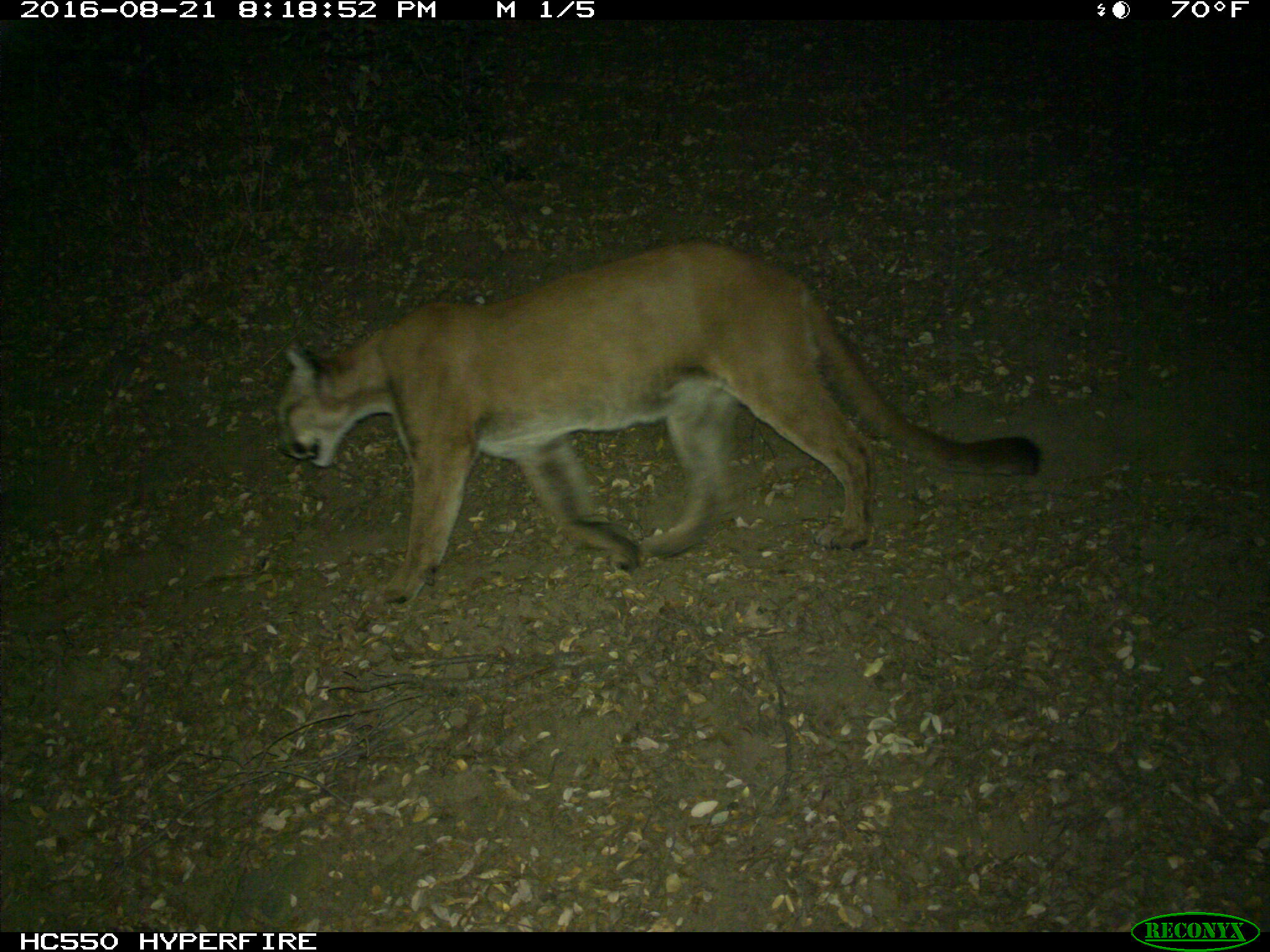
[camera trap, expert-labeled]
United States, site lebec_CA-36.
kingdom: Animalia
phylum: Chordata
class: Mammalia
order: Carnivora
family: Felidae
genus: Puma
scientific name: Puma concolor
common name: mountain lion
Puma concolor (mountain lion).